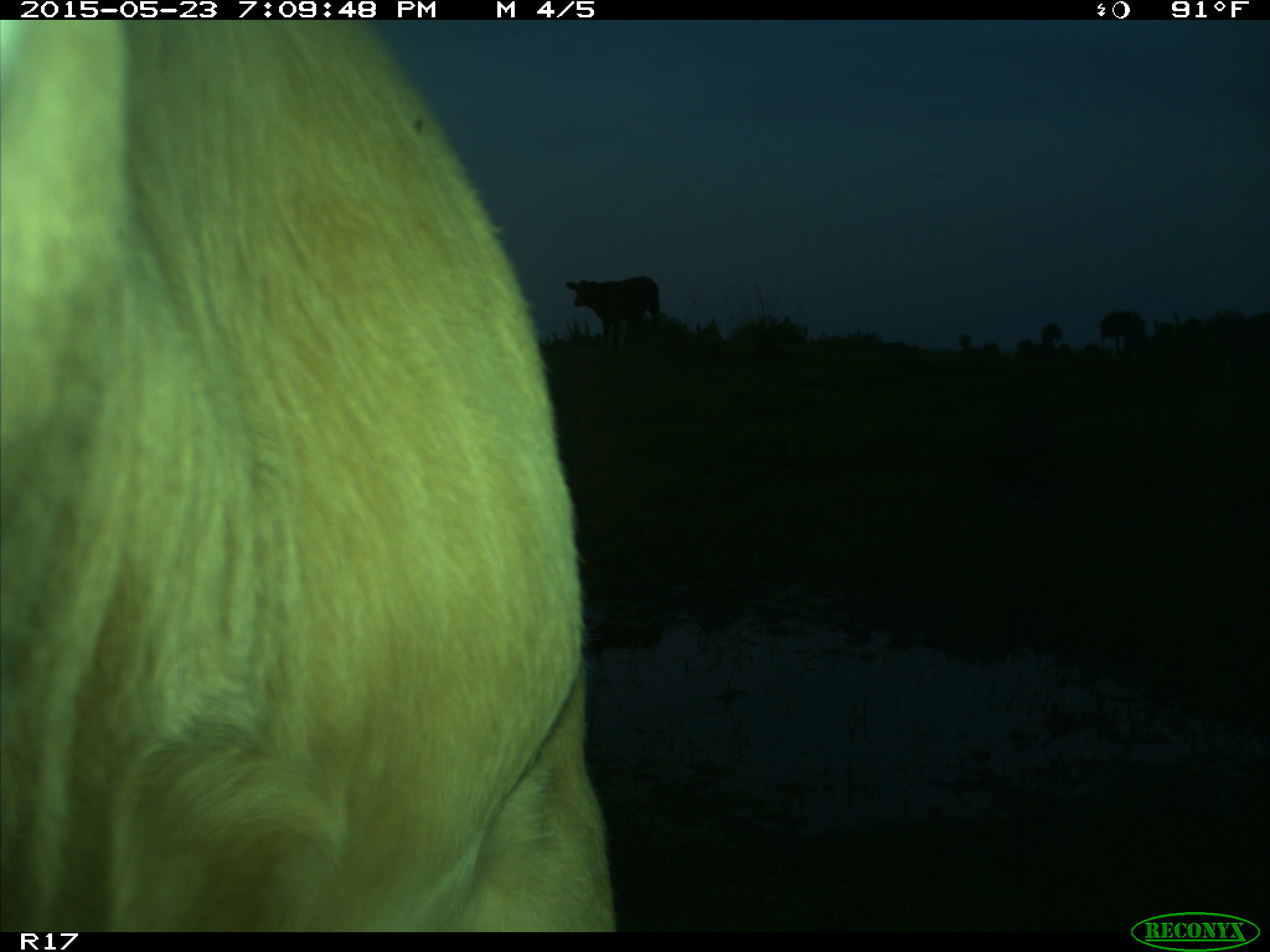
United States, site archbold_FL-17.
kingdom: Animalia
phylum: Chordata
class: Mammalia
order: Artiodactyla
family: Bovidae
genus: Bos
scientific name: Bos taurus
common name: domestic cow